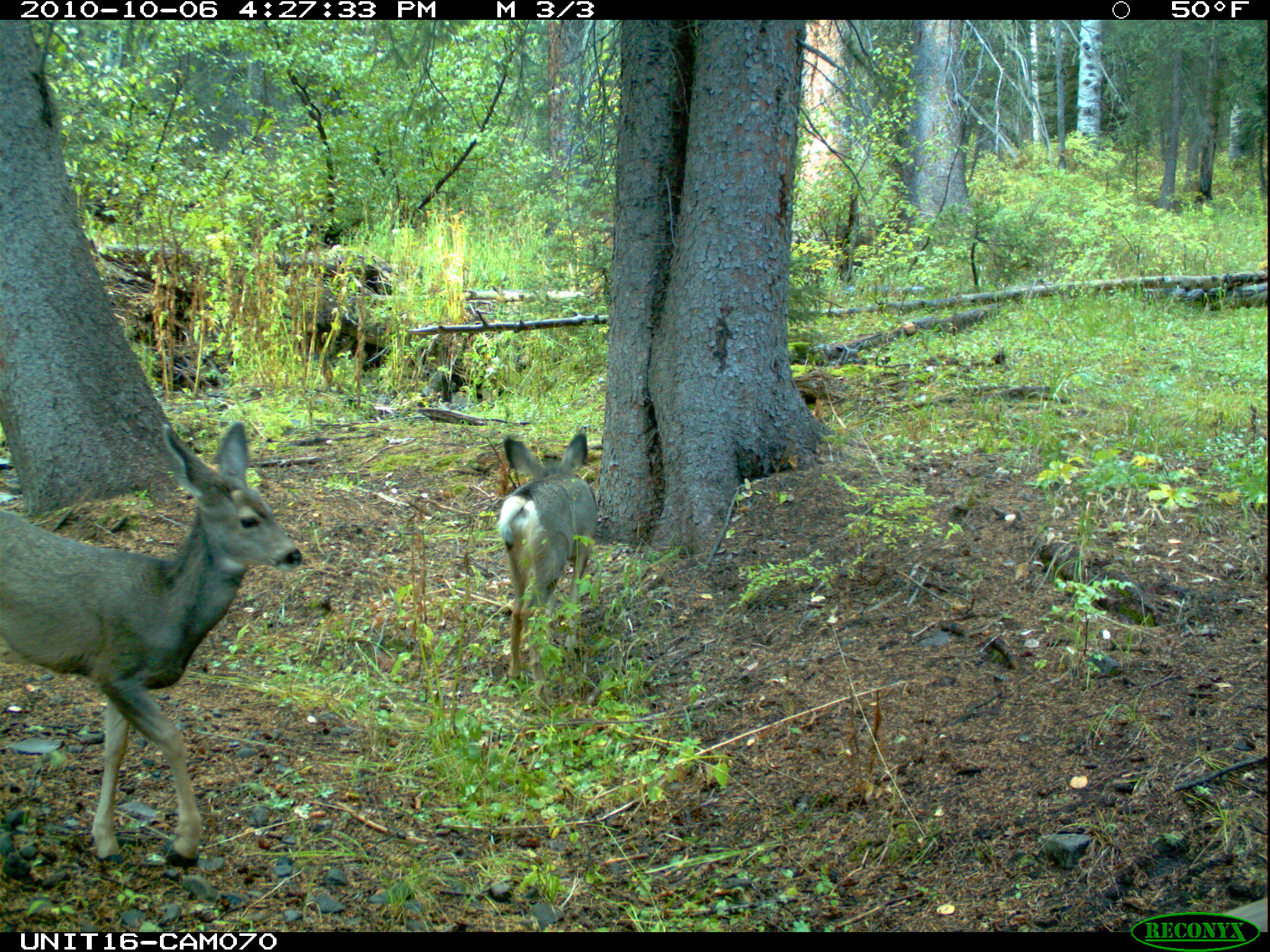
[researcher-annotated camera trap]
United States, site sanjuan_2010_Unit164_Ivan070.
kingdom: Animalia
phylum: Chordata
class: Mammalia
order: Artiodactyla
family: Cervidae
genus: Odocoileus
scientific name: Odocoileus hemionus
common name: mule deer